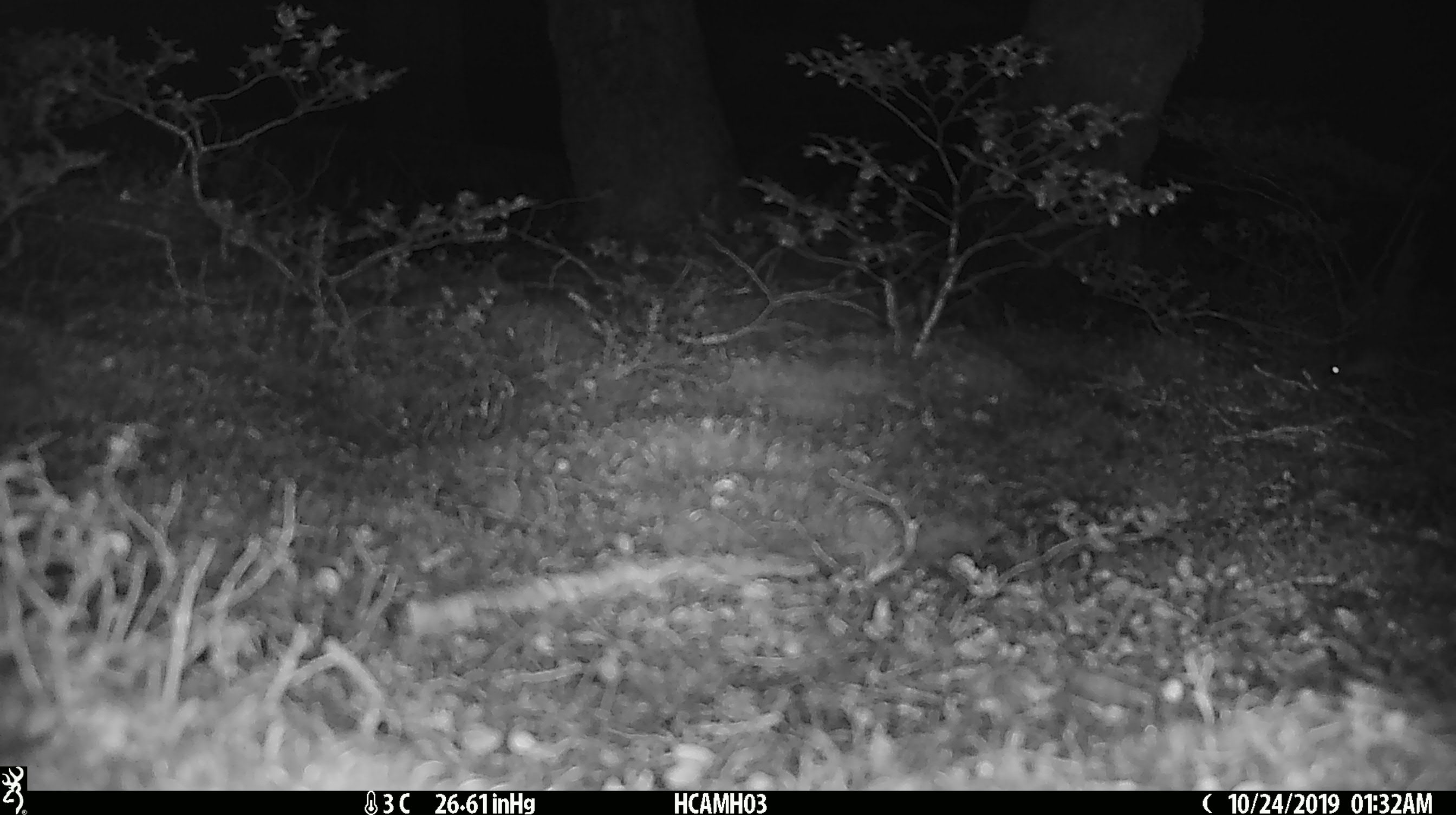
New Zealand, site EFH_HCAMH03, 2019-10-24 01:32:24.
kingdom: Animalia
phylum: Chordata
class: Mammalia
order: Rodentia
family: Muridae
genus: Mus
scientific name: Mus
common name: mouse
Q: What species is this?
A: Mouse (Mus).